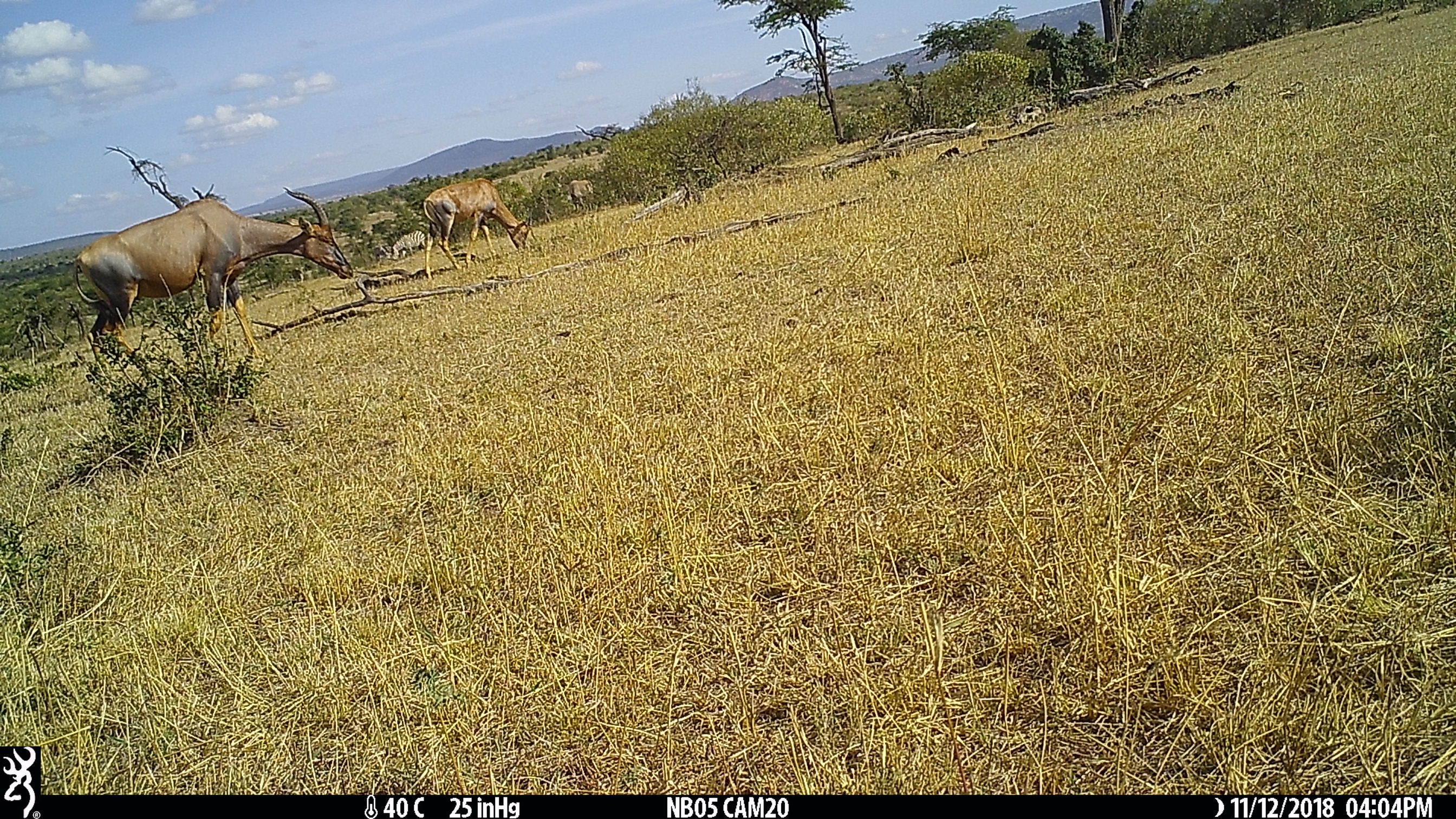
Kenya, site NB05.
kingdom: Animalia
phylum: Chordata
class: Mammalia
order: Artiodactyla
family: Bovidae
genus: Damaliscus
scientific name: Damaliscus lunatus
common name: topi